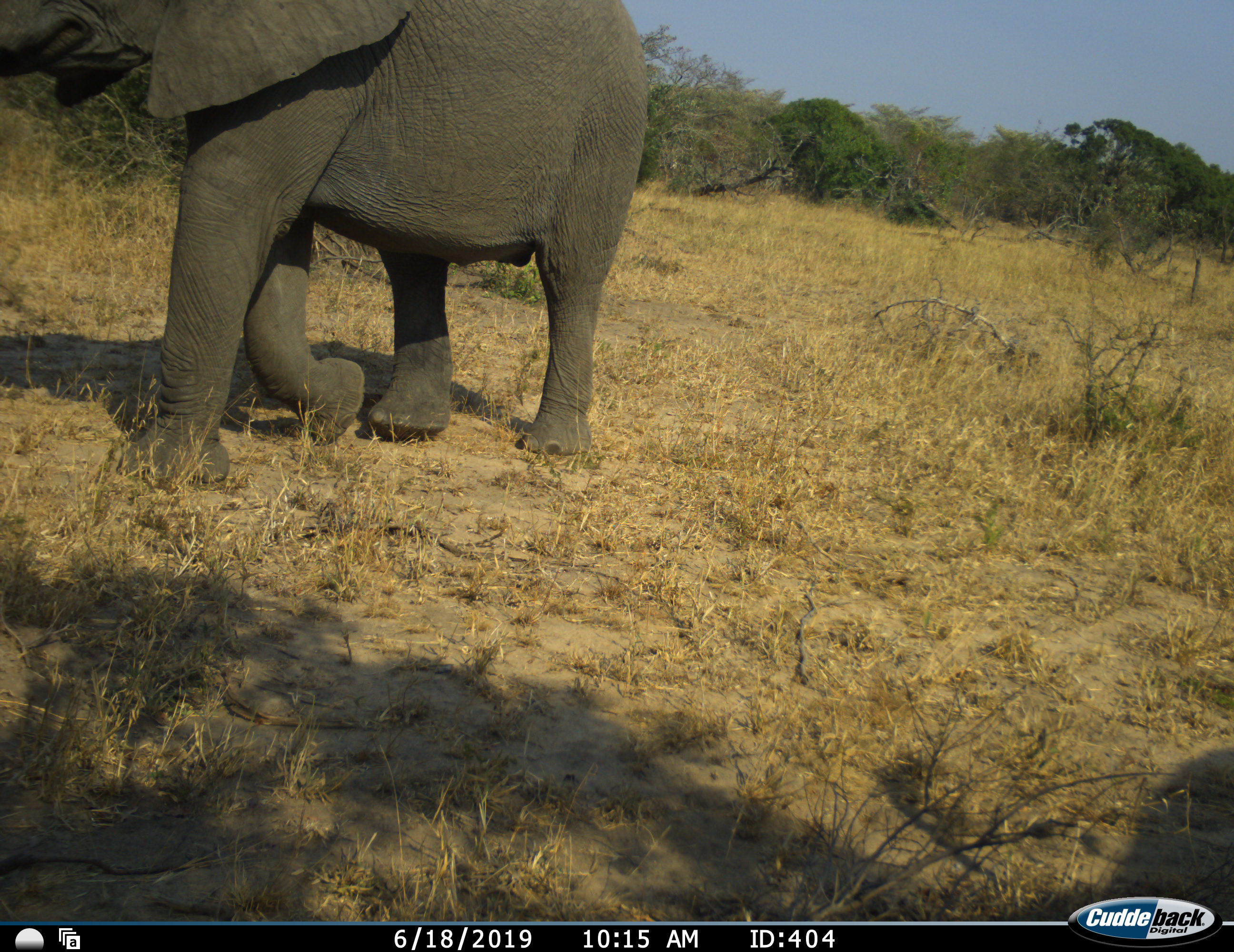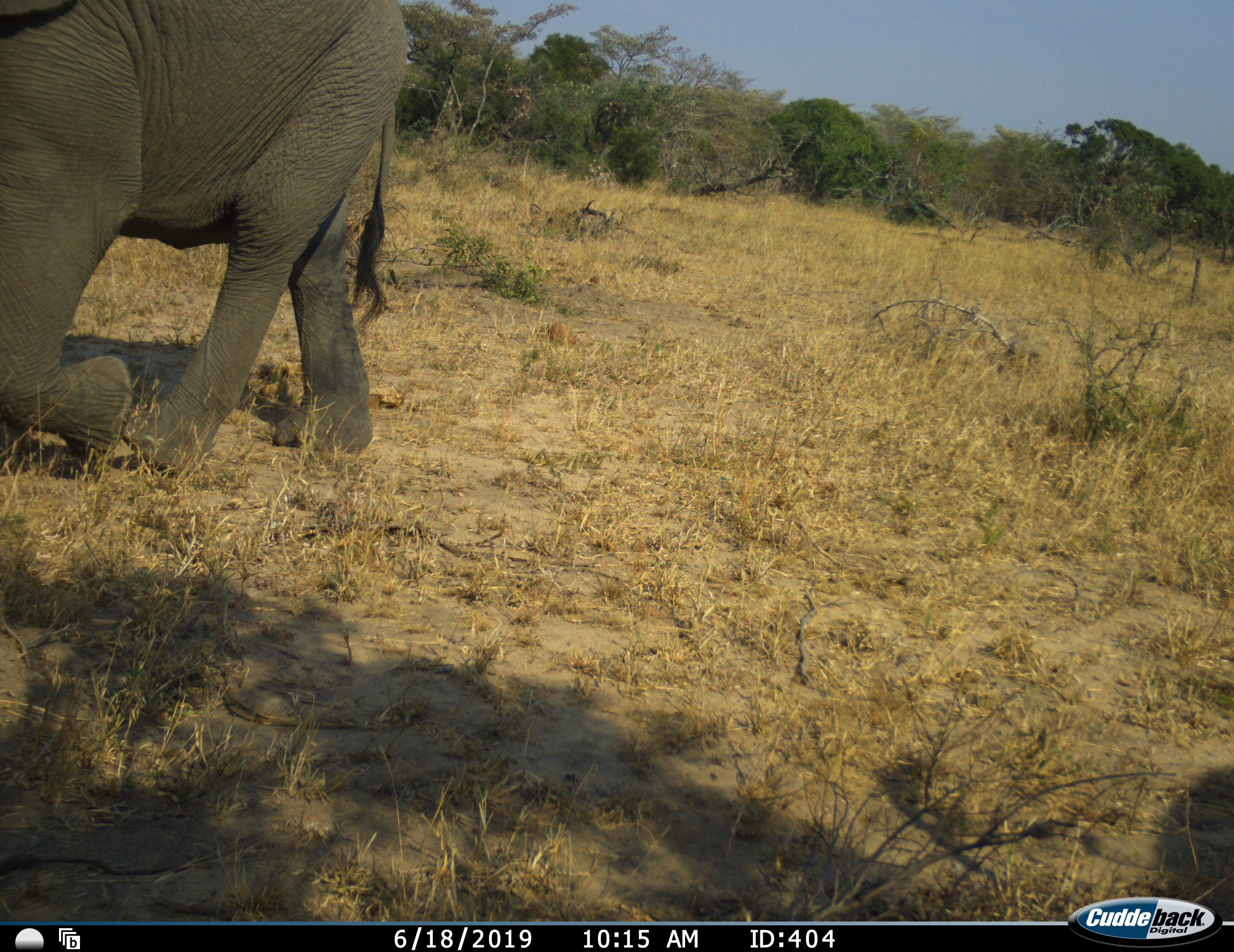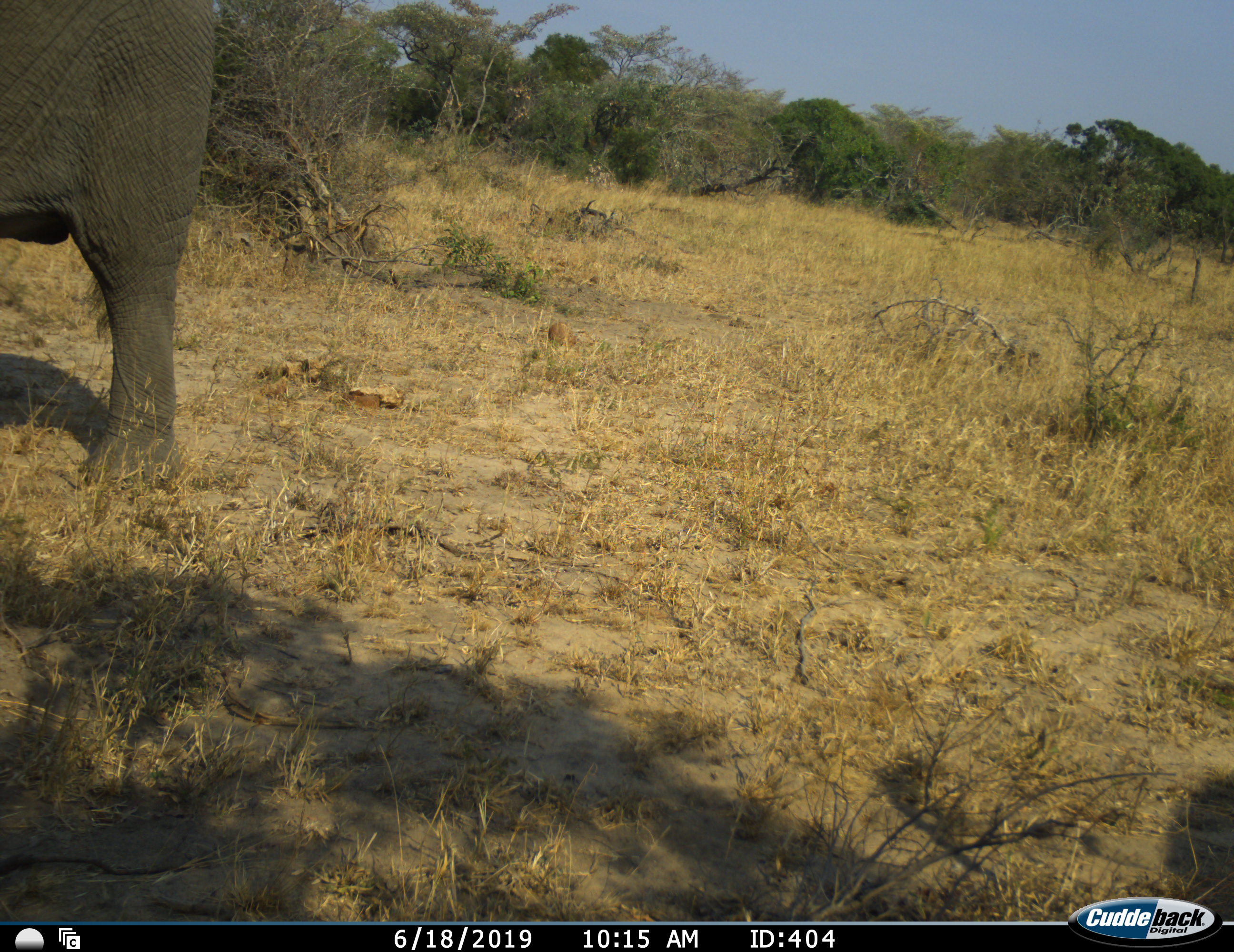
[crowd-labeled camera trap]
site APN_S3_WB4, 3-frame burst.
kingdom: Animalia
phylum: Chordata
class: Mammalia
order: Proboscidea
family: Elephantidae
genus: Loxodonta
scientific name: Loxodonta africana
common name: african bush elephant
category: elephant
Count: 1.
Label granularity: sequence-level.